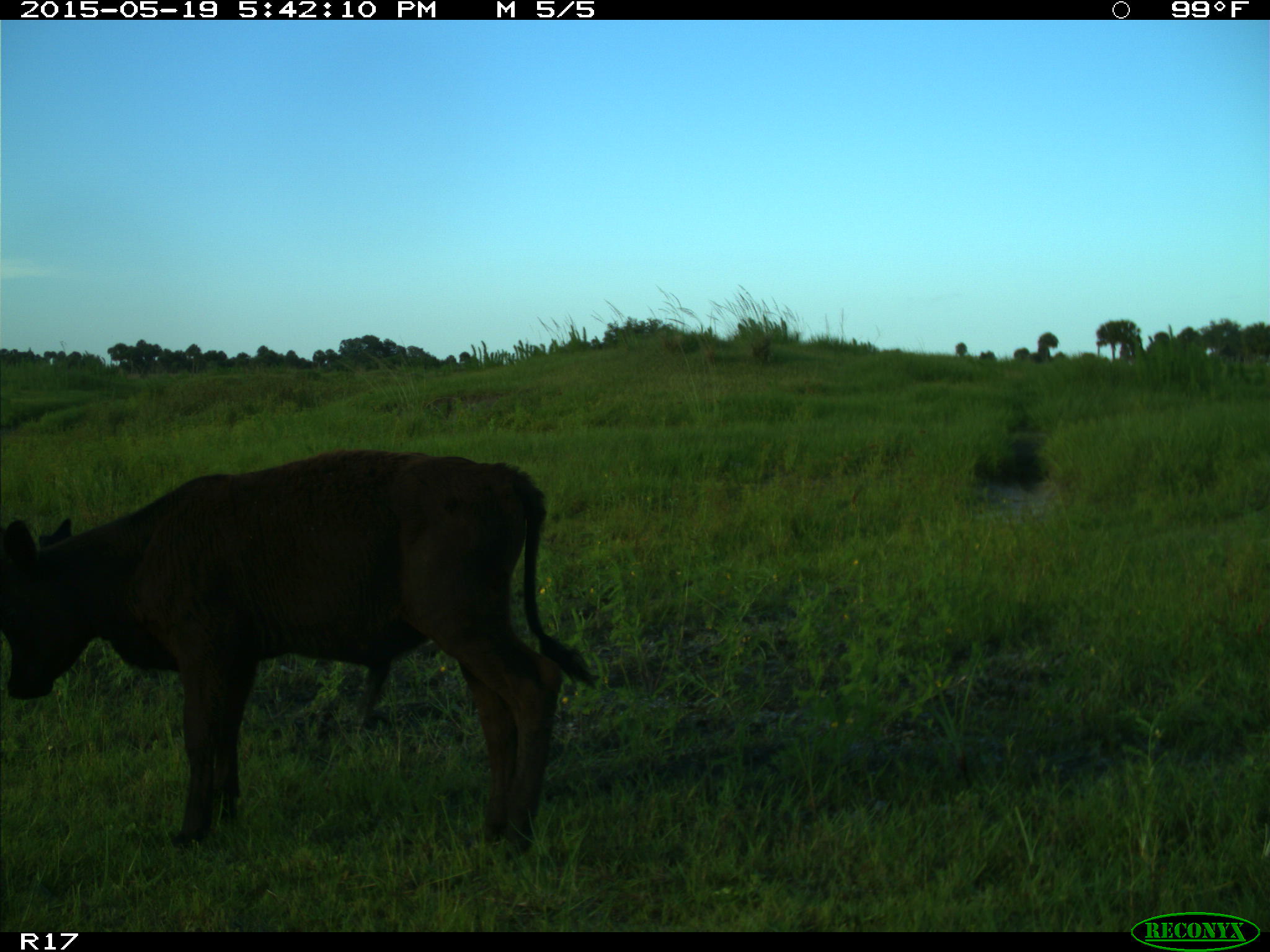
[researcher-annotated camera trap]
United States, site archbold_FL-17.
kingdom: Animalia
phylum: Chordata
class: Mammalia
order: Artiodactyla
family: Bovidae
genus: Bos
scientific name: Bos taurus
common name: domestic cow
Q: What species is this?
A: Bos taurus (domestic cow).